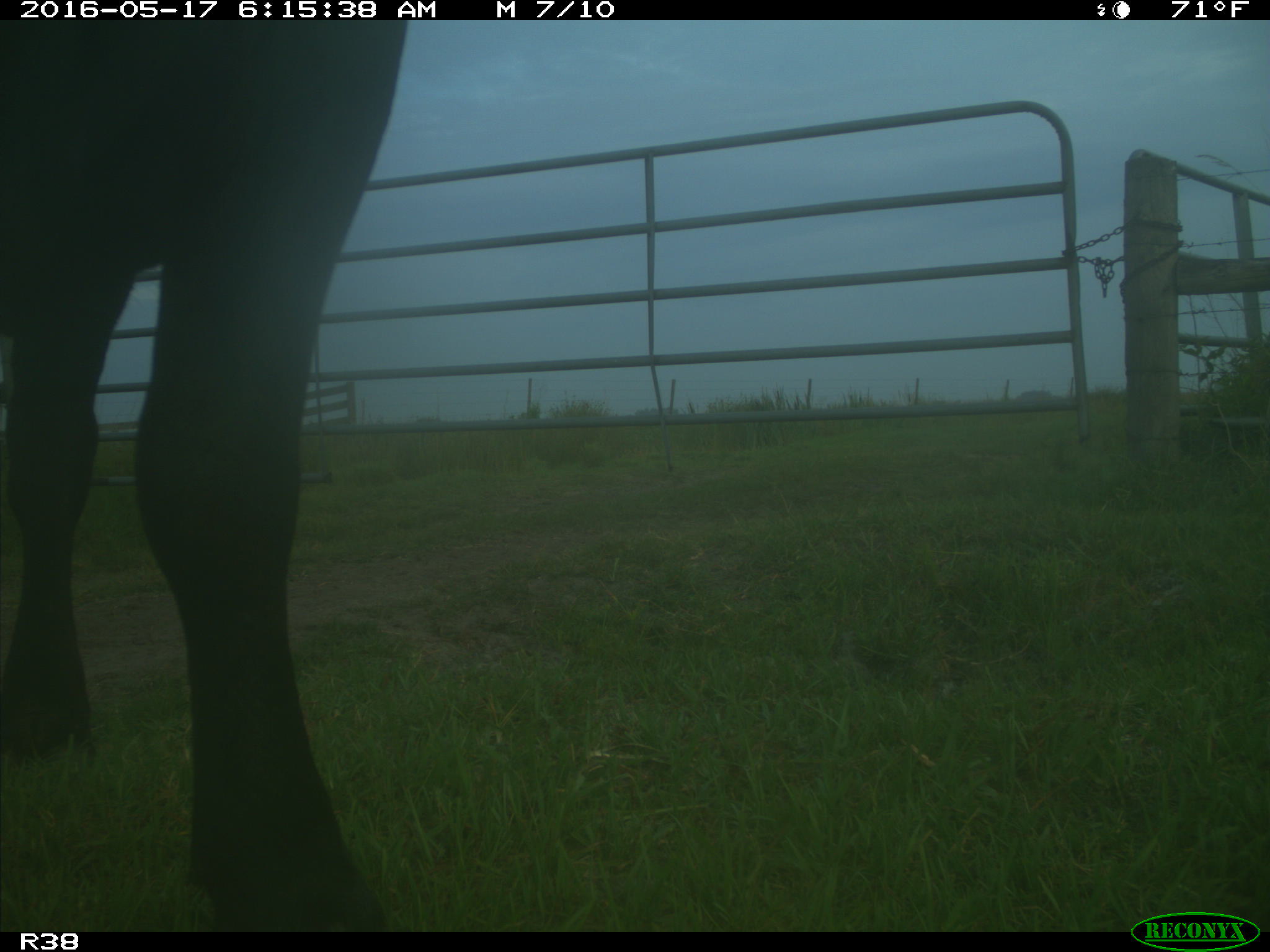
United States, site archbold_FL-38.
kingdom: Animalia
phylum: Chordata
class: Mammalia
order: Artiodactyla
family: Bovidae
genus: Bos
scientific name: Bos taurus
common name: domestic cow